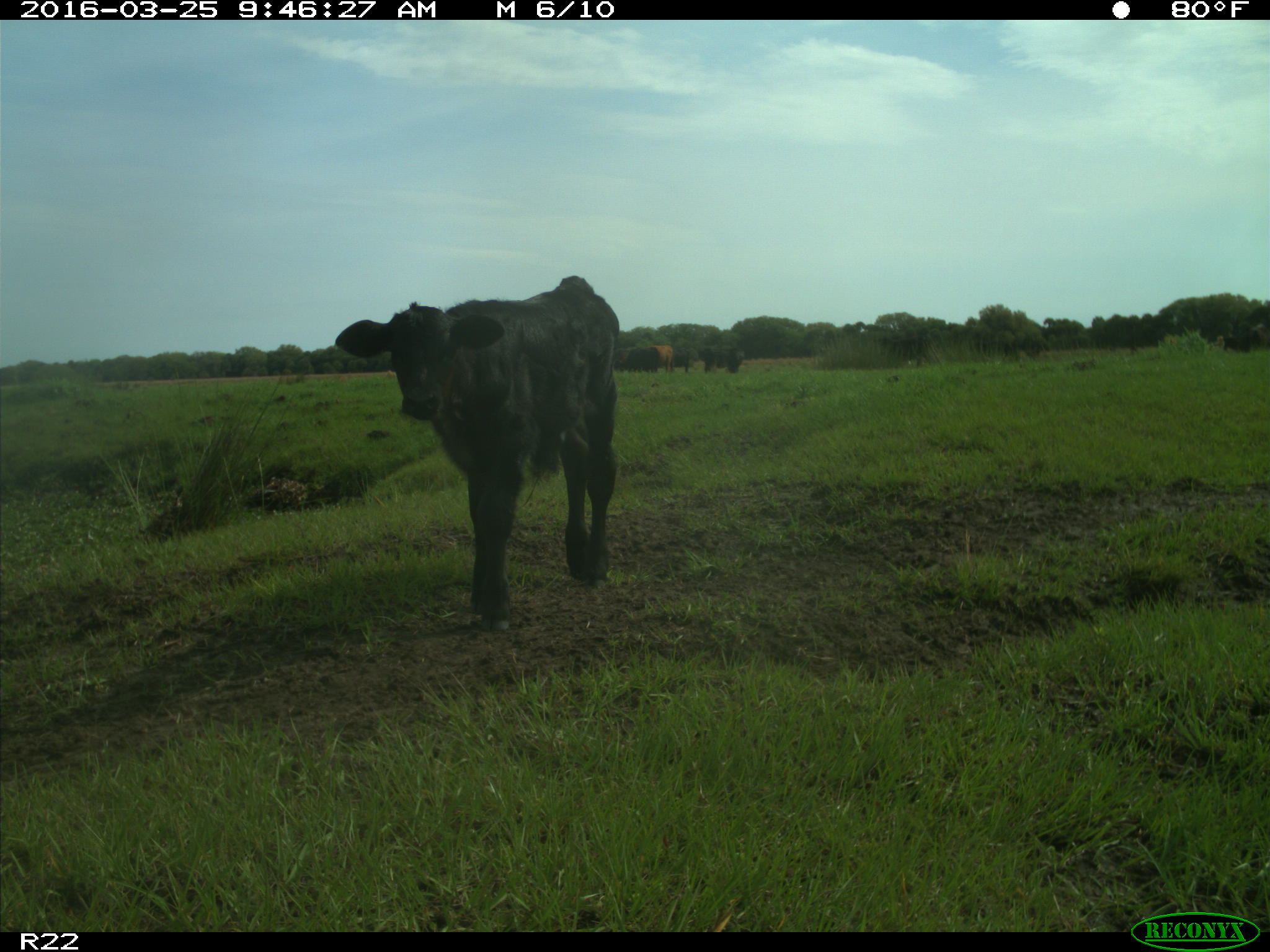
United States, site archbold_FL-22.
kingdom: Animalia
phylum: Chordata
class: Mammalia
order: Artiodactyla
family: Bovidae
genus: Bos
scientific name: Bos taurus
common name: domestic cow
Bos taurus (domestic cow).